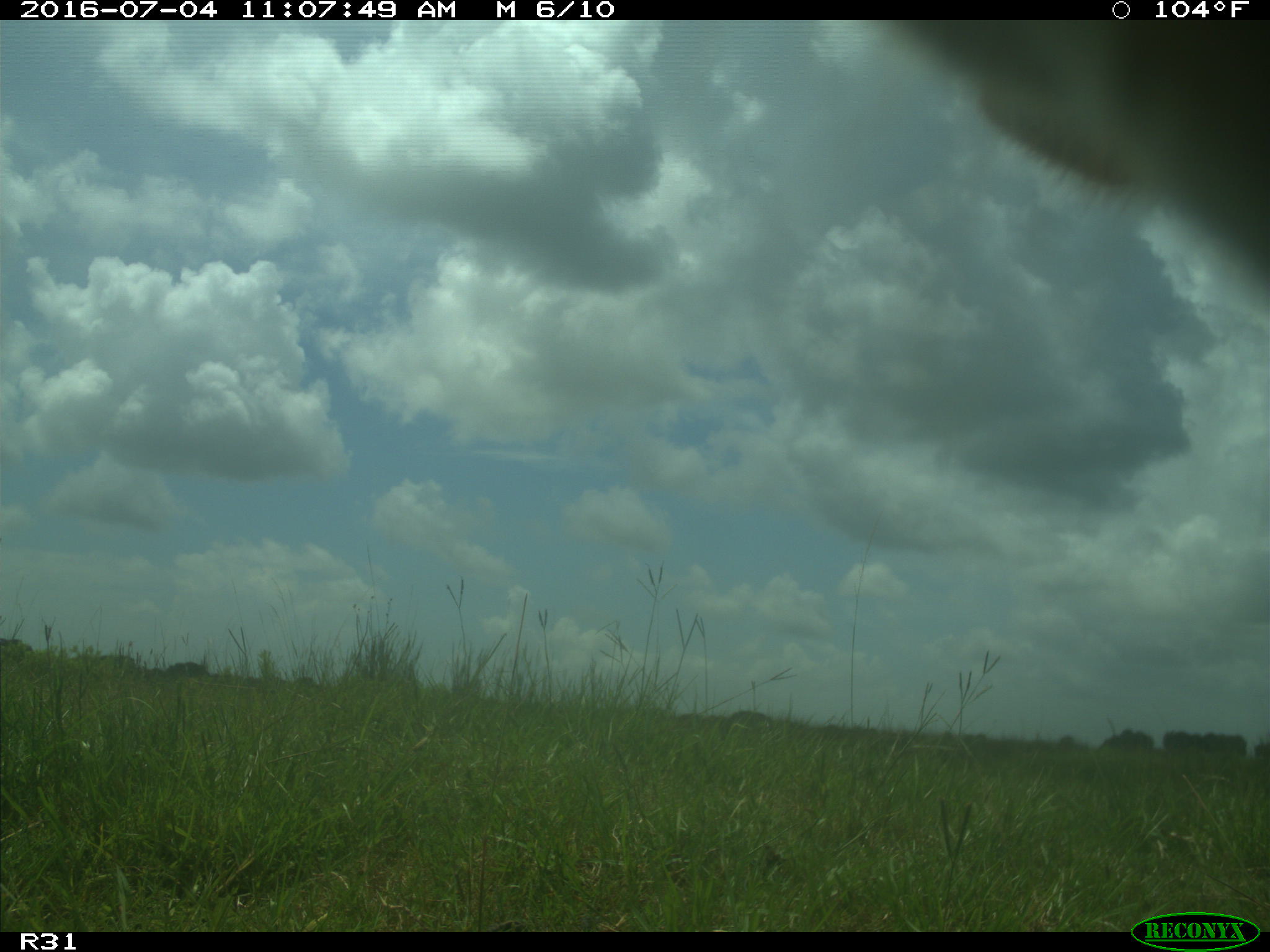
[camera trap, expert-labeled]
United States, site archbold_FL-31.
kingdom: Animalia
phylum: Chordata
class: Mammalia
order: Artiodactyla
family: Bovidae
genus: Bos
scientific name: Bos taurus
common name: domestic cow